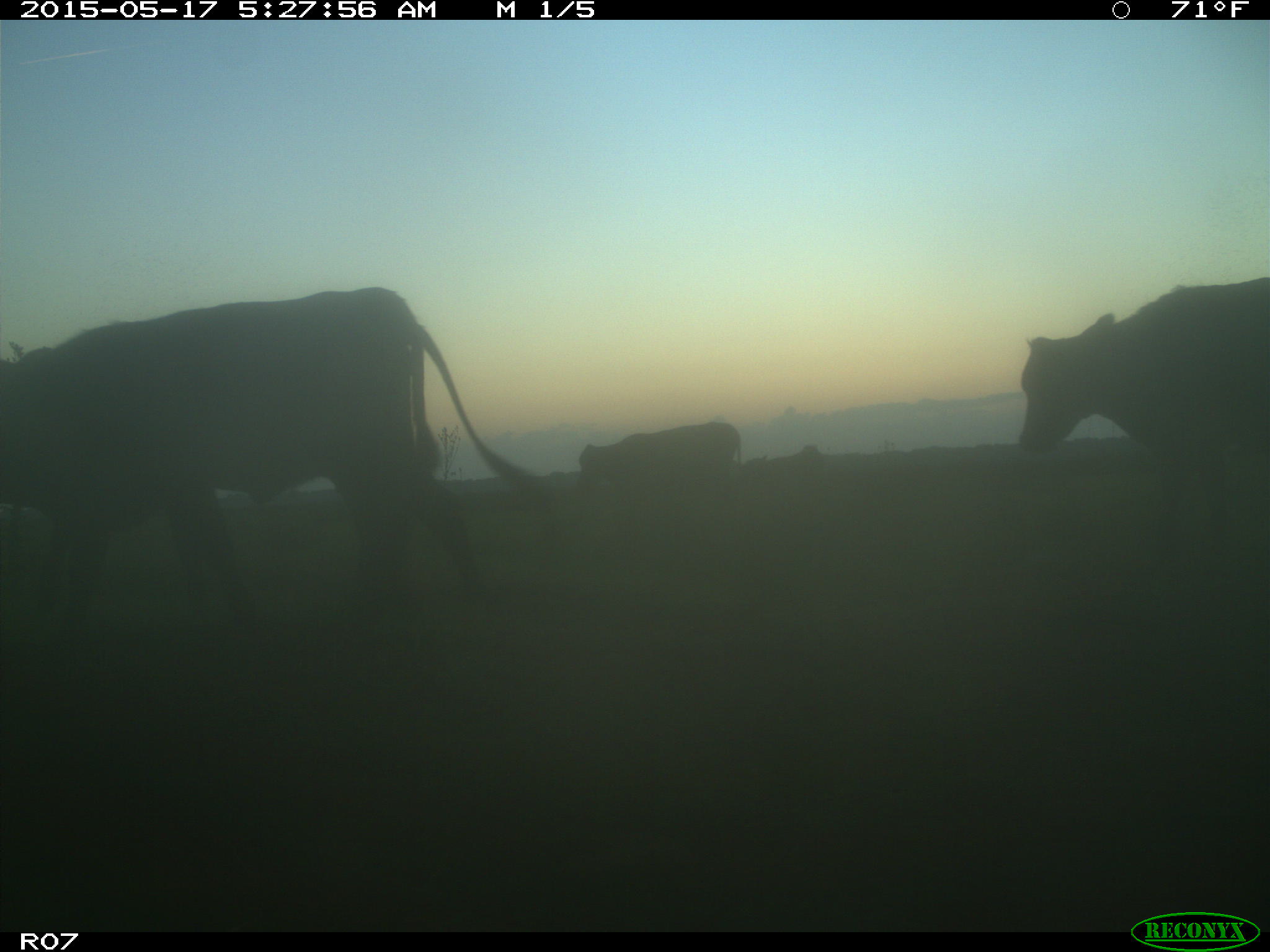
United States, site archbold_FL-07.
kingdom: Animalia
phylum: Chordata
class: Mammalia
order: Artiodactyla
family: Bovidae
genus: Bos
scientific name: Bos taurus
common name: domestic cow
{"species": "Bos taurus (domestic cow)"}